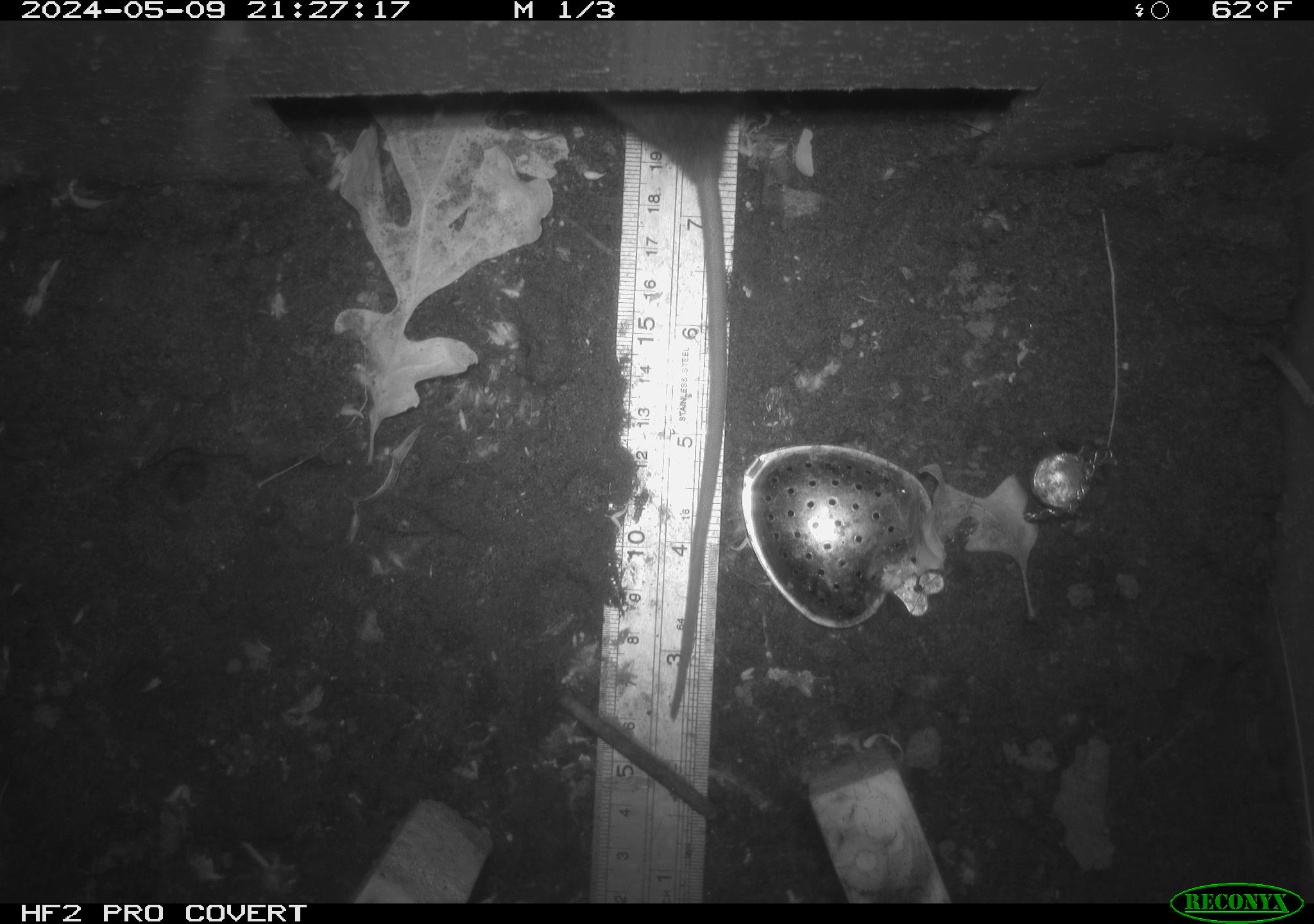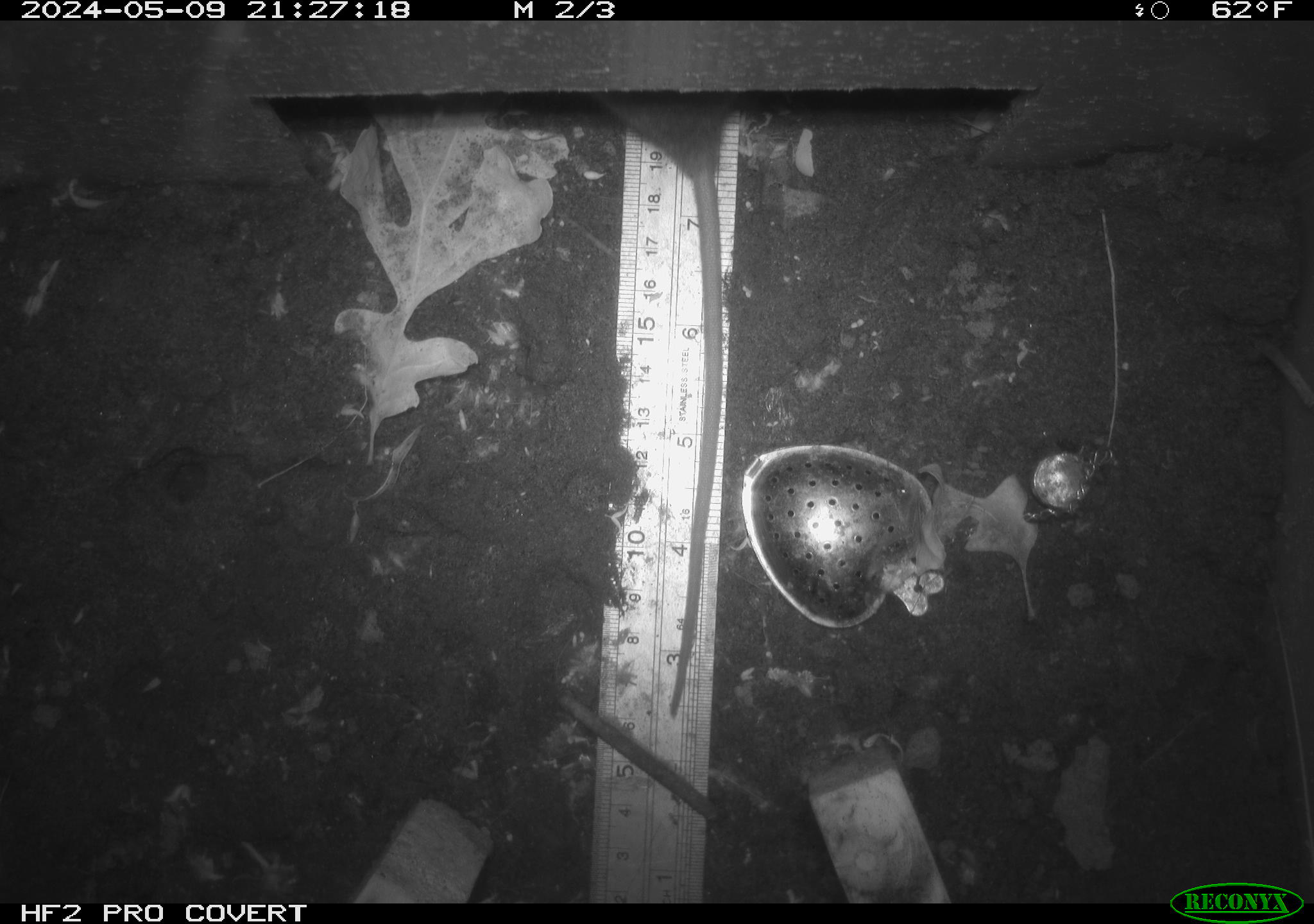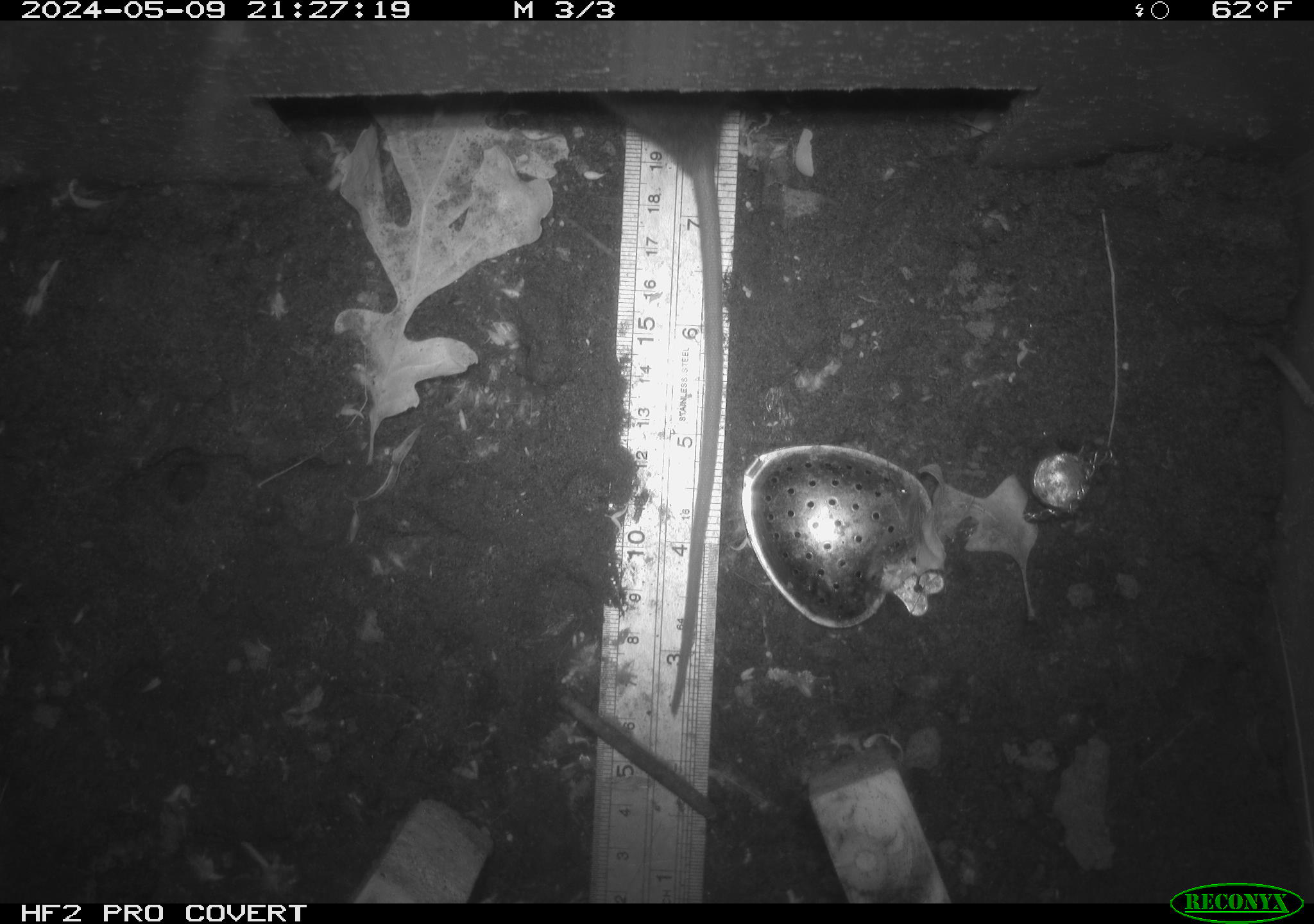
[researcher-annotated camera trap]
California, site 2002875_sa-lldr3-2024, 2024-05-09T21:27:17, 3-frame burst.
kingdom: Animalia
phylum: Chordata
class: Mammalia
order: Rodentia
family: Muridae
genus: Rattus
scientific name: Rattus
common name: rat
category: rattus species